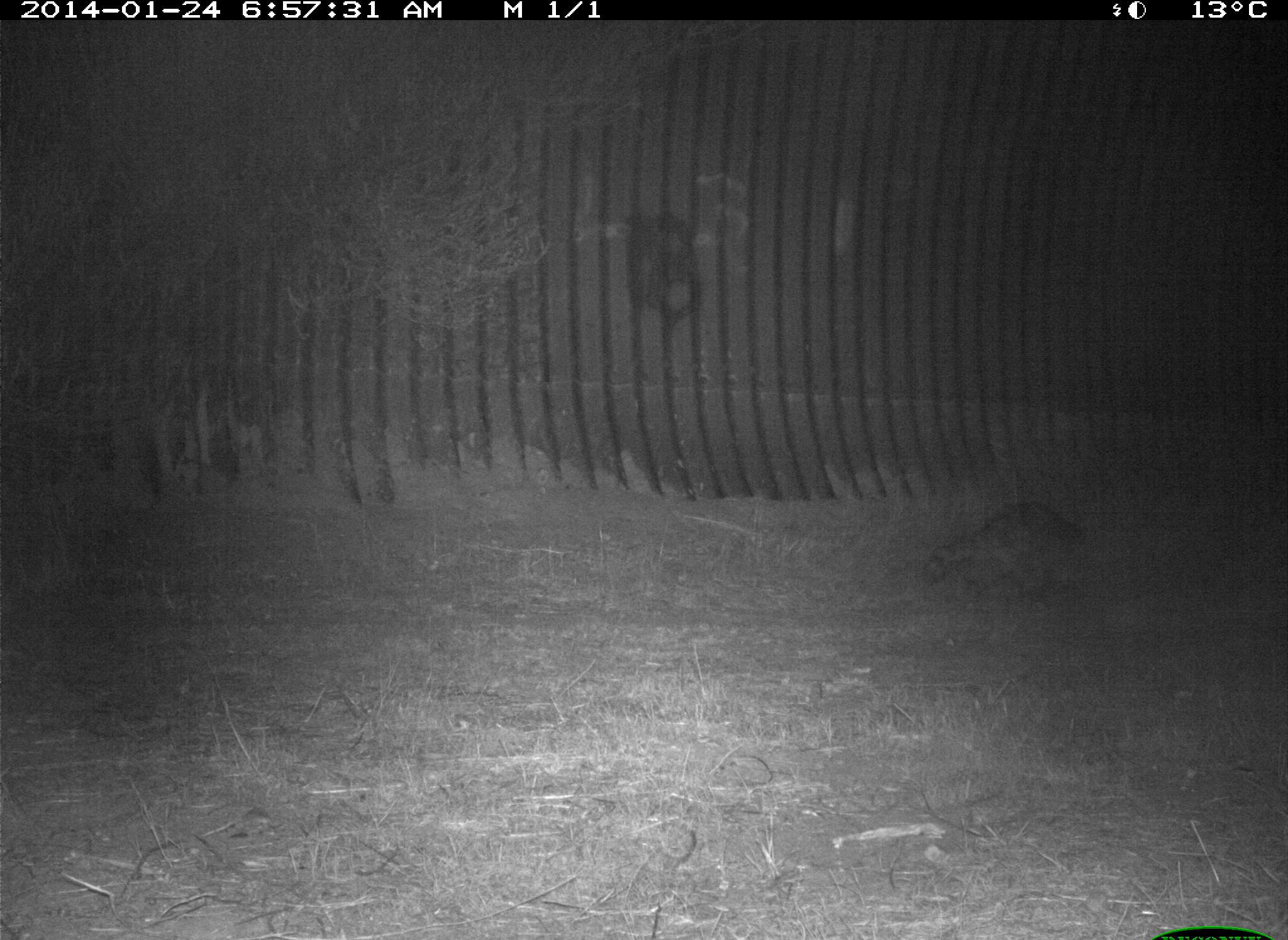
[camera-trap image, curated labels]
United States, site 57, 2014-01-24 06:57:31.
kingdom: Animalia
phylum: Chordata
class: Mammalia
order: Carnivora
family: Procyonidae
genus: Procyon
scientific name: Procyon lotor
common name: raccoon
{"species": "raccoon (Procyon lotor)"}